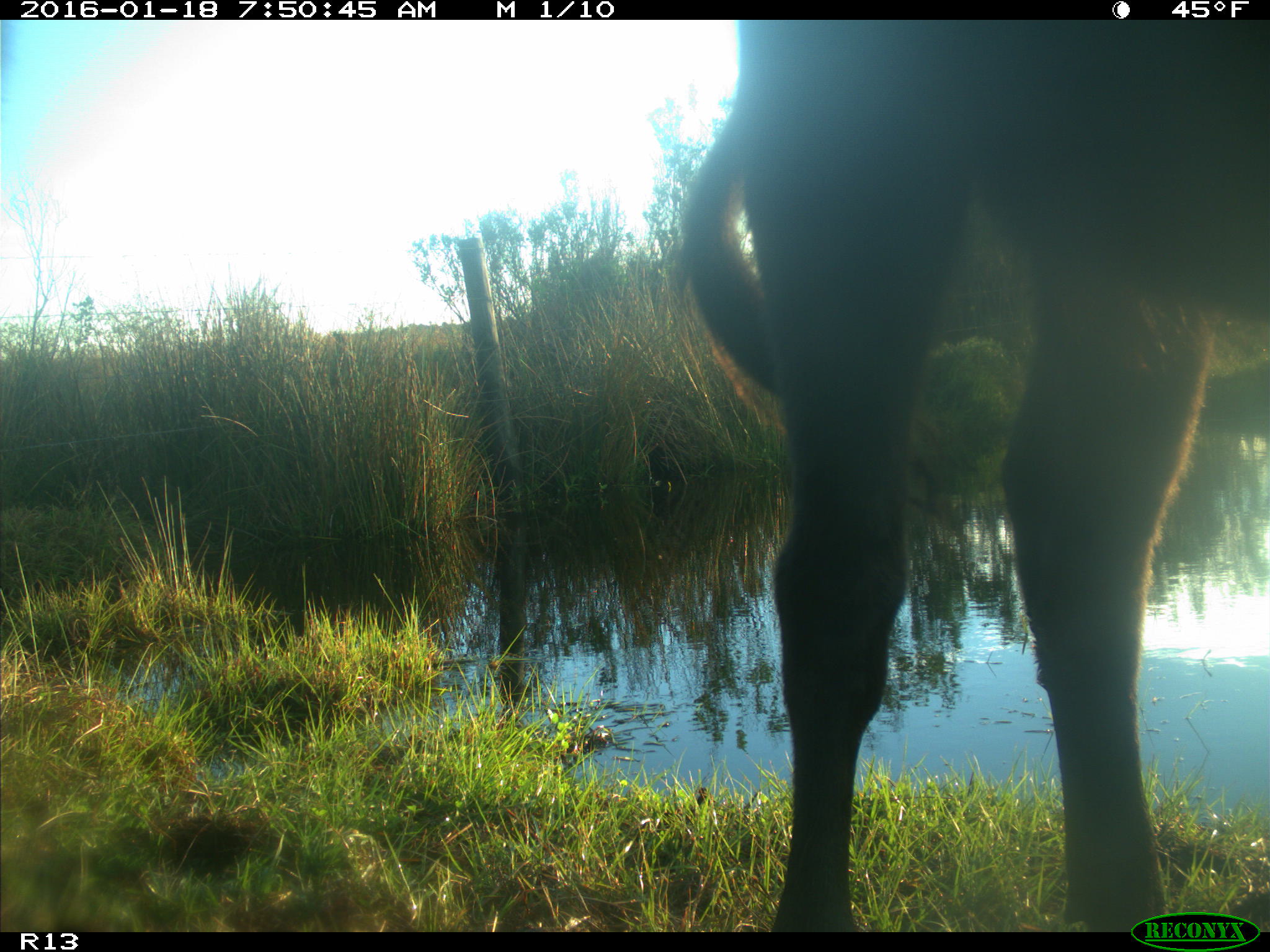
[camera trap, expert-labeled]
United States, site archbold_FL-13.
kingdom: Animalia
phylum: Chordata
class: Mammalia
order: Artiodactyla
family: Bovidae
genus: Bos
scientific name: Bos taurus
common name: domestic cow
Bos taurus (domestic cow).